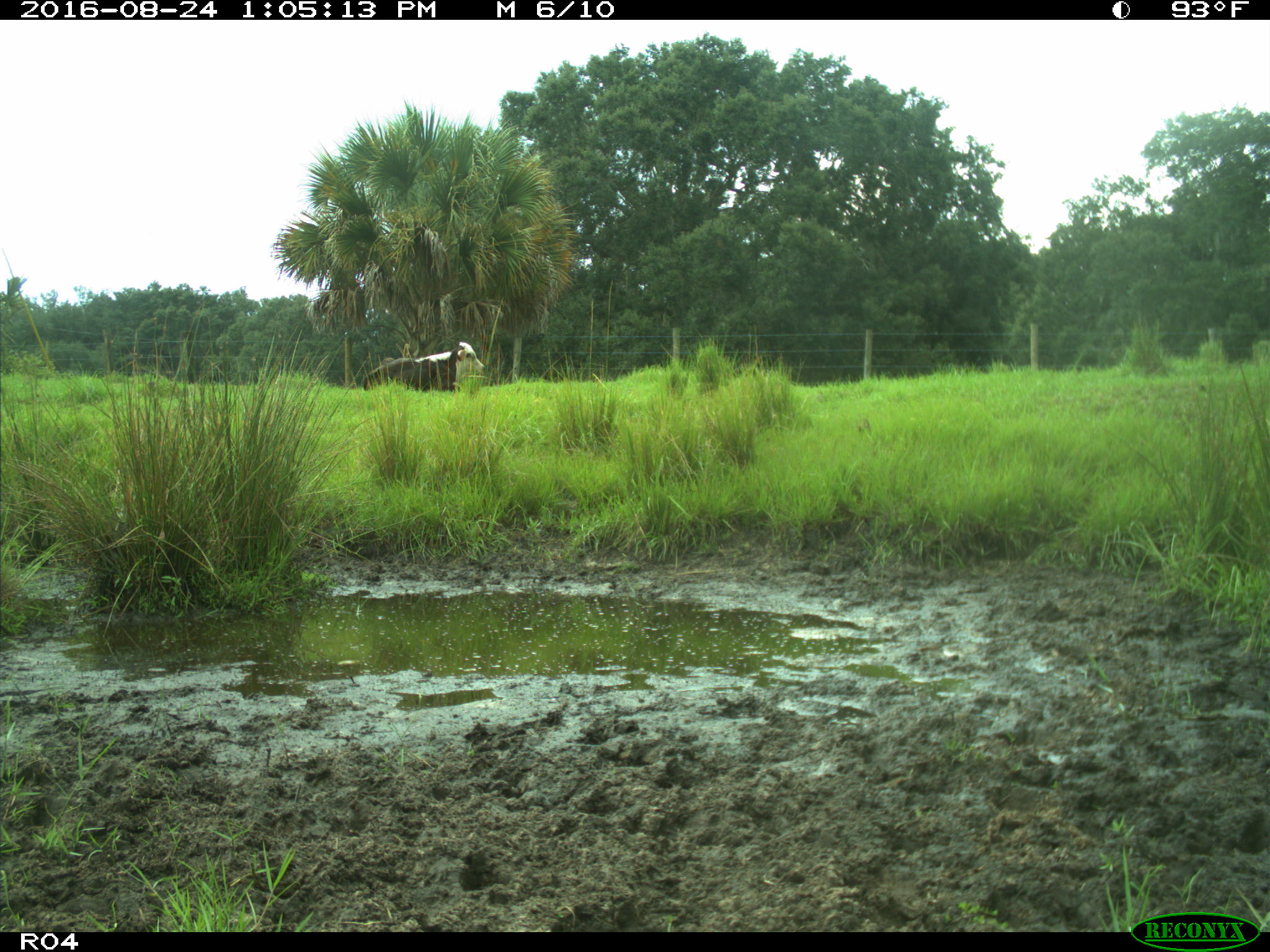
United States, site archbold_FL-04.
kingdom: Animalia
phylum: Chordata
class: Mammalia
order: Artiodactyla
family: Bovidae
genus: Bos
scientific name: Bos taurus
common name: domestic cow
Bos taurus (domestic cow).